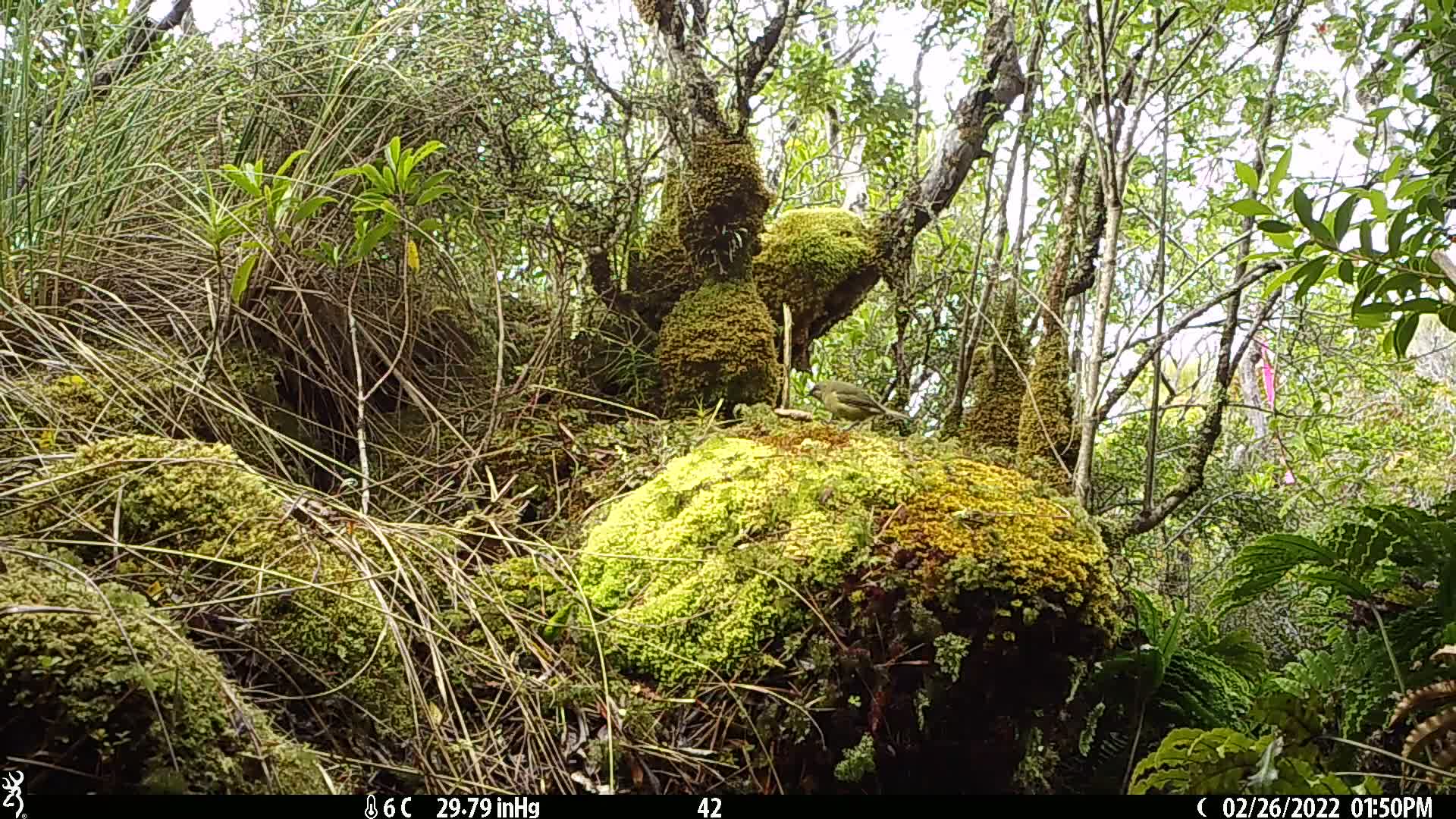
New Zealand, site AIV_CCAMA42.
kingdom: Animalia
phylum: Chordata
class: Aves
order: Passeriformes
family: Meliphagidae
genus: Anthornis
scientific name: Anthornis melanura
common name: new zealand bellbird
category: bellbird